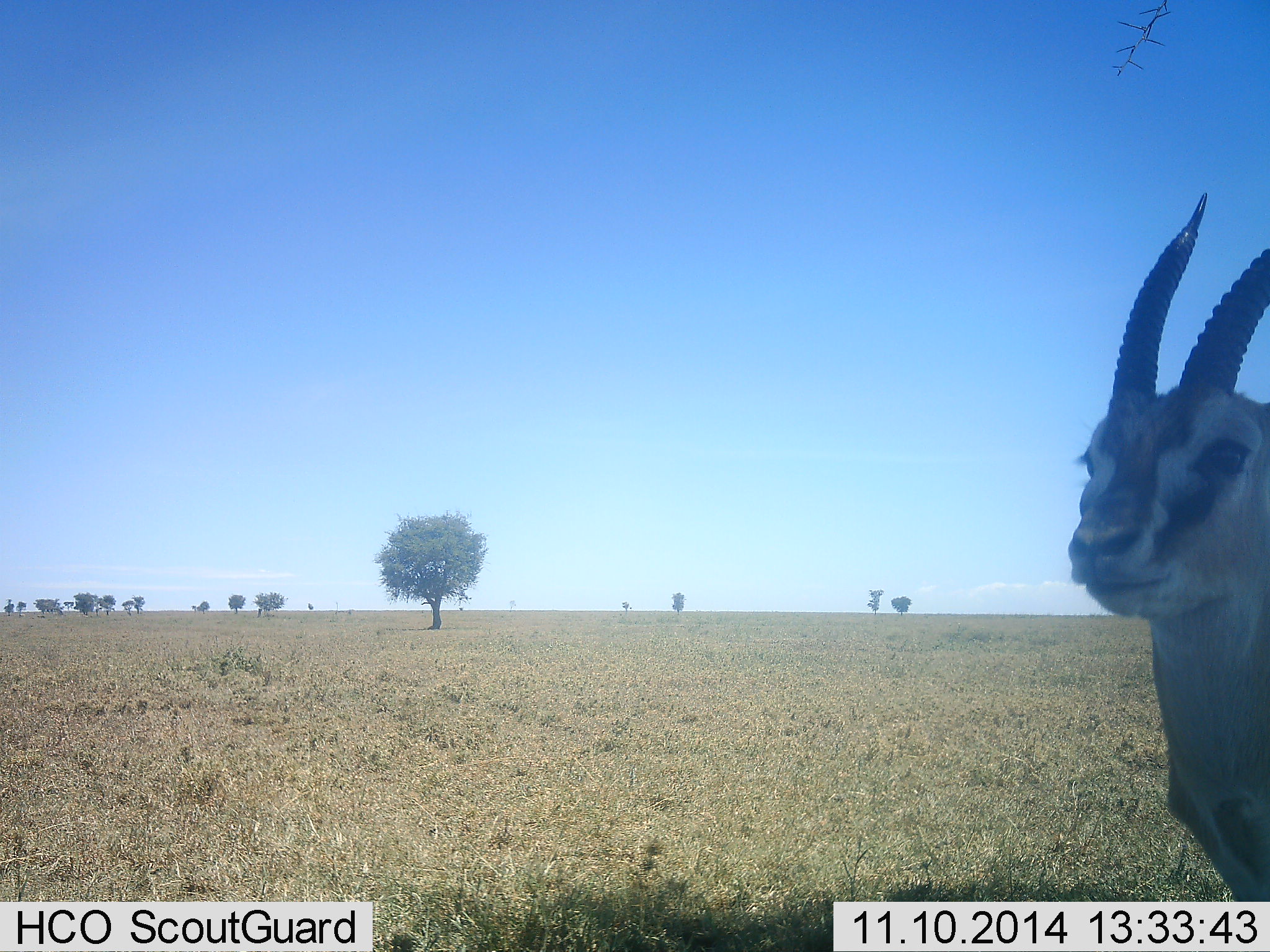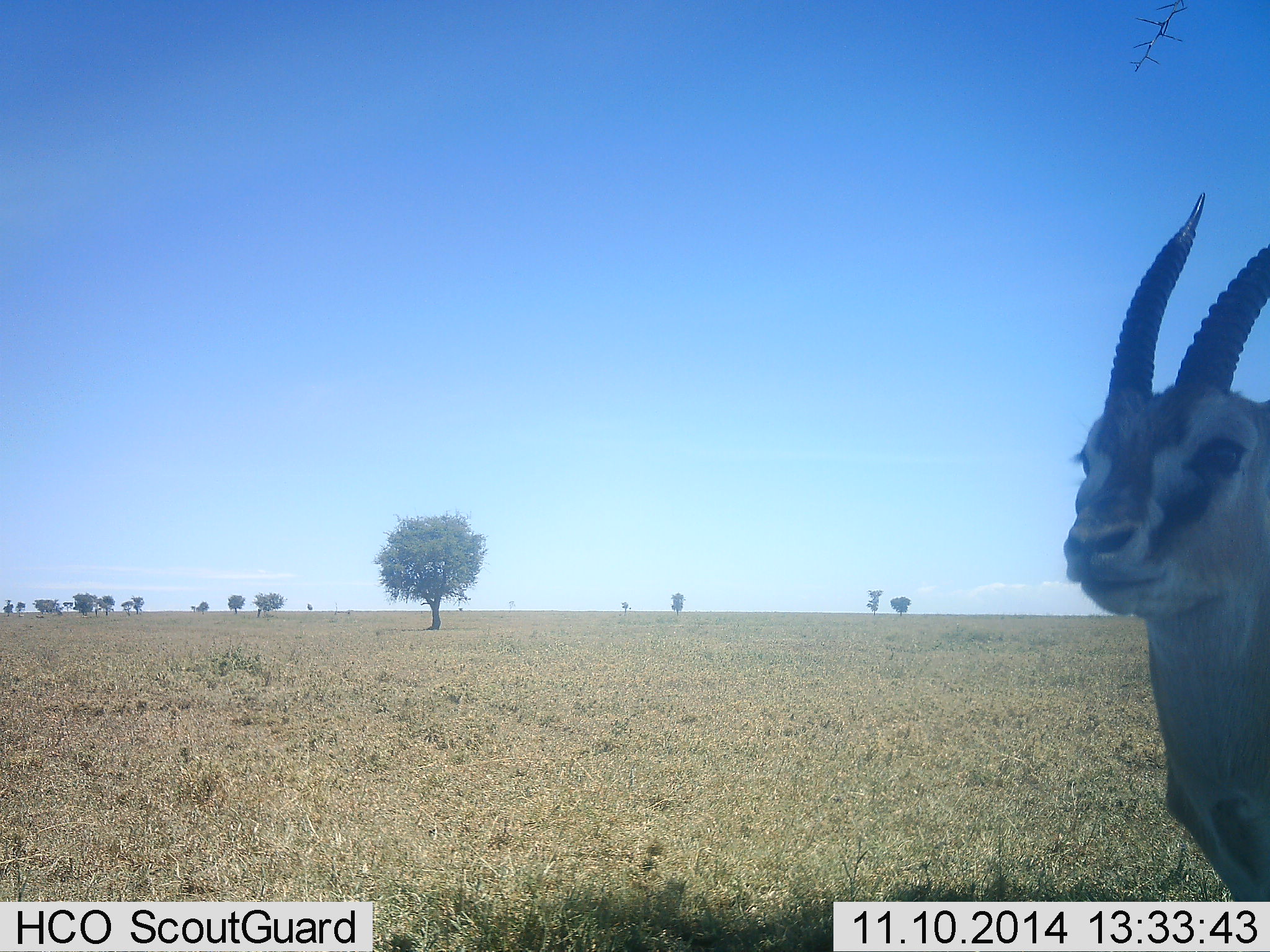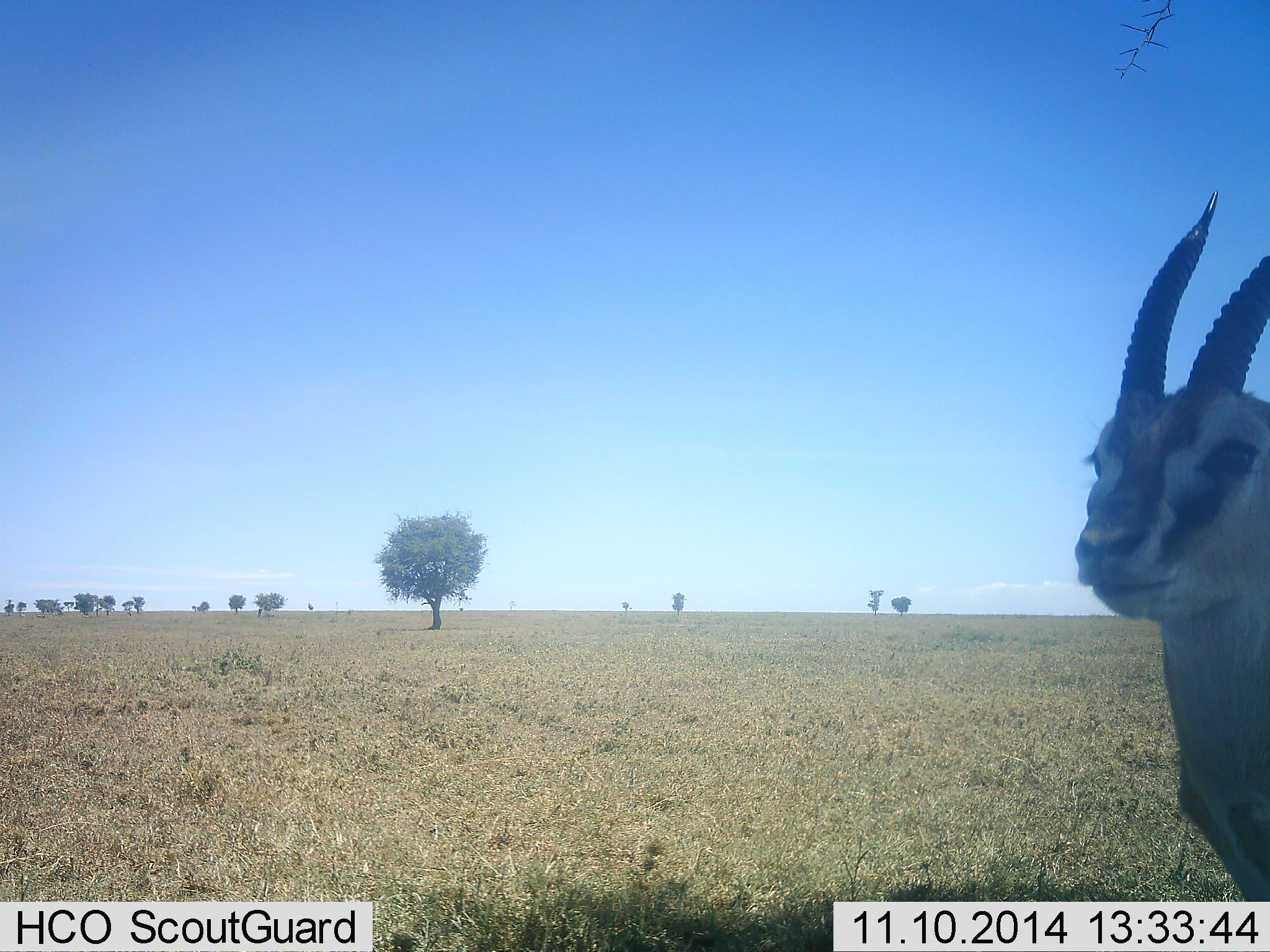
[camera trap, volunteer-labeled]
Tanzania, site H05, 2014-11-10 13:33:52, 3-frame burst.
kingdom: Animalia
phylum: Chordata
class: Mammalia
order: Artiodactyla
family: Bovidae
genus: Eudorcas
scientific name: Eudorcas thomsonii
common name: thomson's gazelle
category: gazellethomsons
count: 1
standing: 90%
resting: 0%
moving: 10%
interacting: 10%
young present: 0%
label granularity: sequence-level